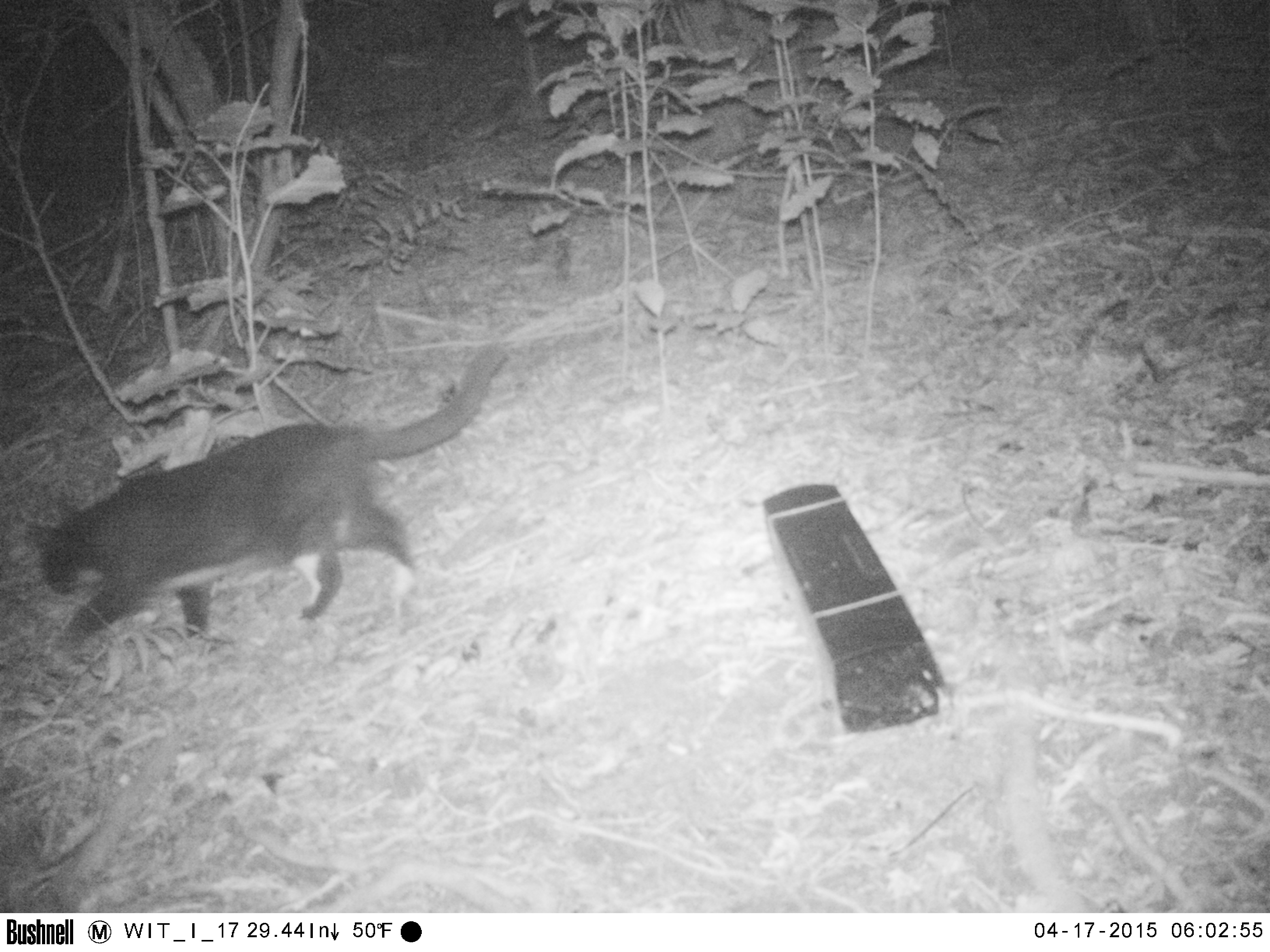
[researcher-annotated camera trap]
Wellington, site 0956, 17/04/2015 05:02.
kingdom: Animalia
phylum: Chordata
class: Mammalia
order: Carnivora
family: Felidae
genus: Felis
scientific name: Felis catus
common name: cat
Cat (Felis catus).